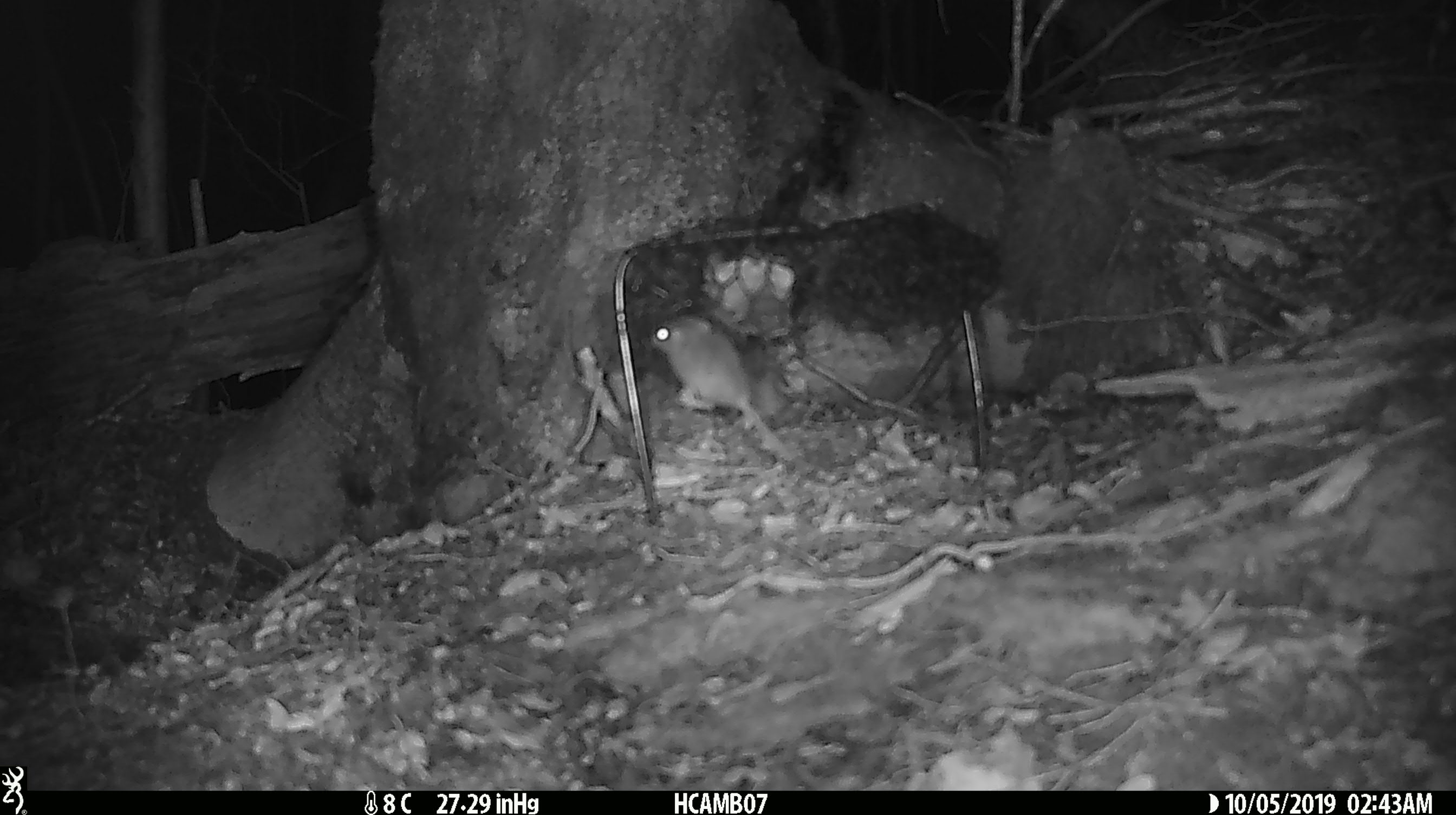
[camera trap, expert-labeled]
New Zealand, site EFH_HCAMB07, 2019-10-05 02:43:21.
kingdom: Animalia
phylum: Chordata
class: Mammalia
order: Rodentia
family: Muridae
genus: Mus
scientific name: Mus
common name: mouse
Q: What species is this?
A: Mouse (Mus).